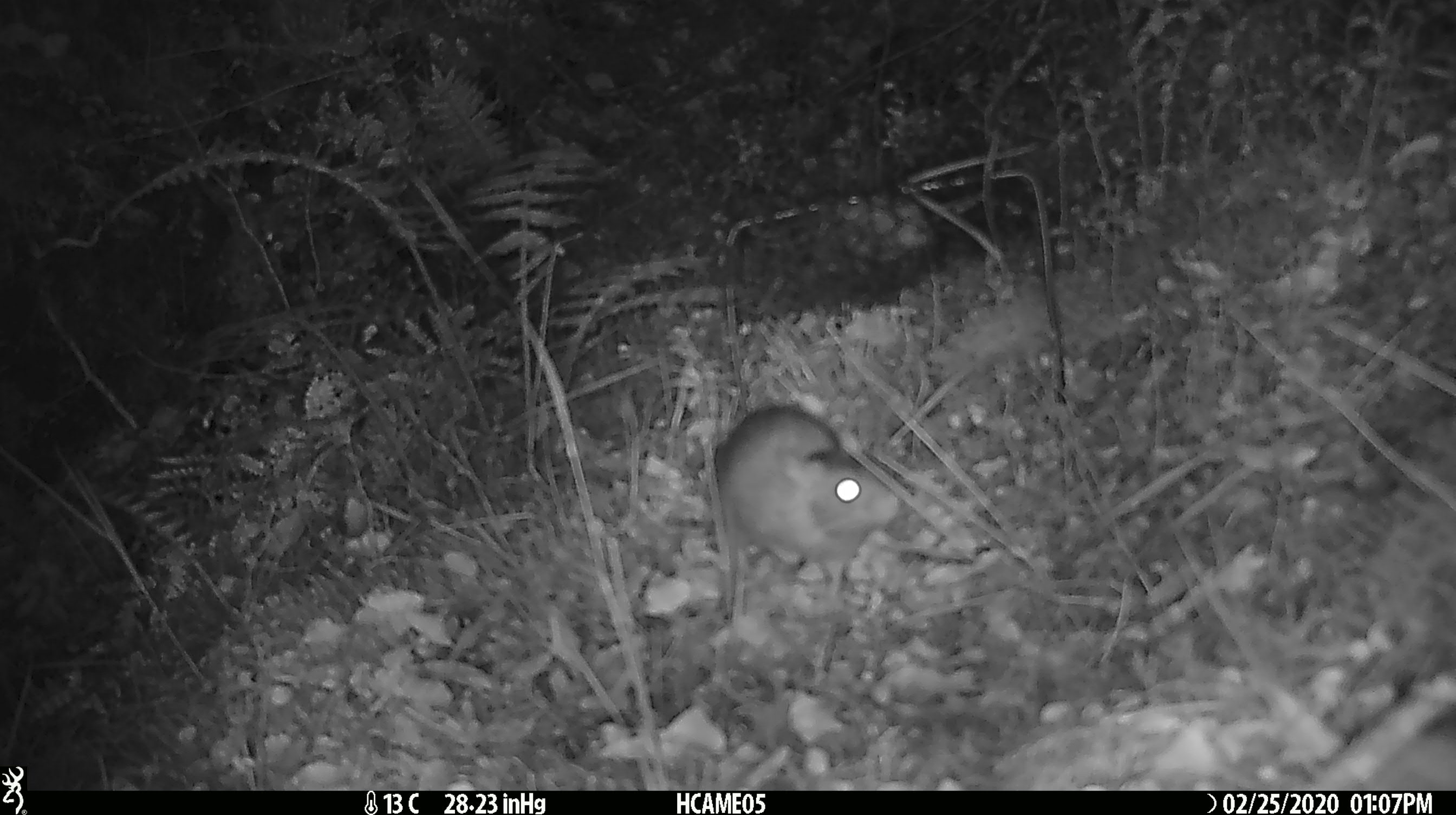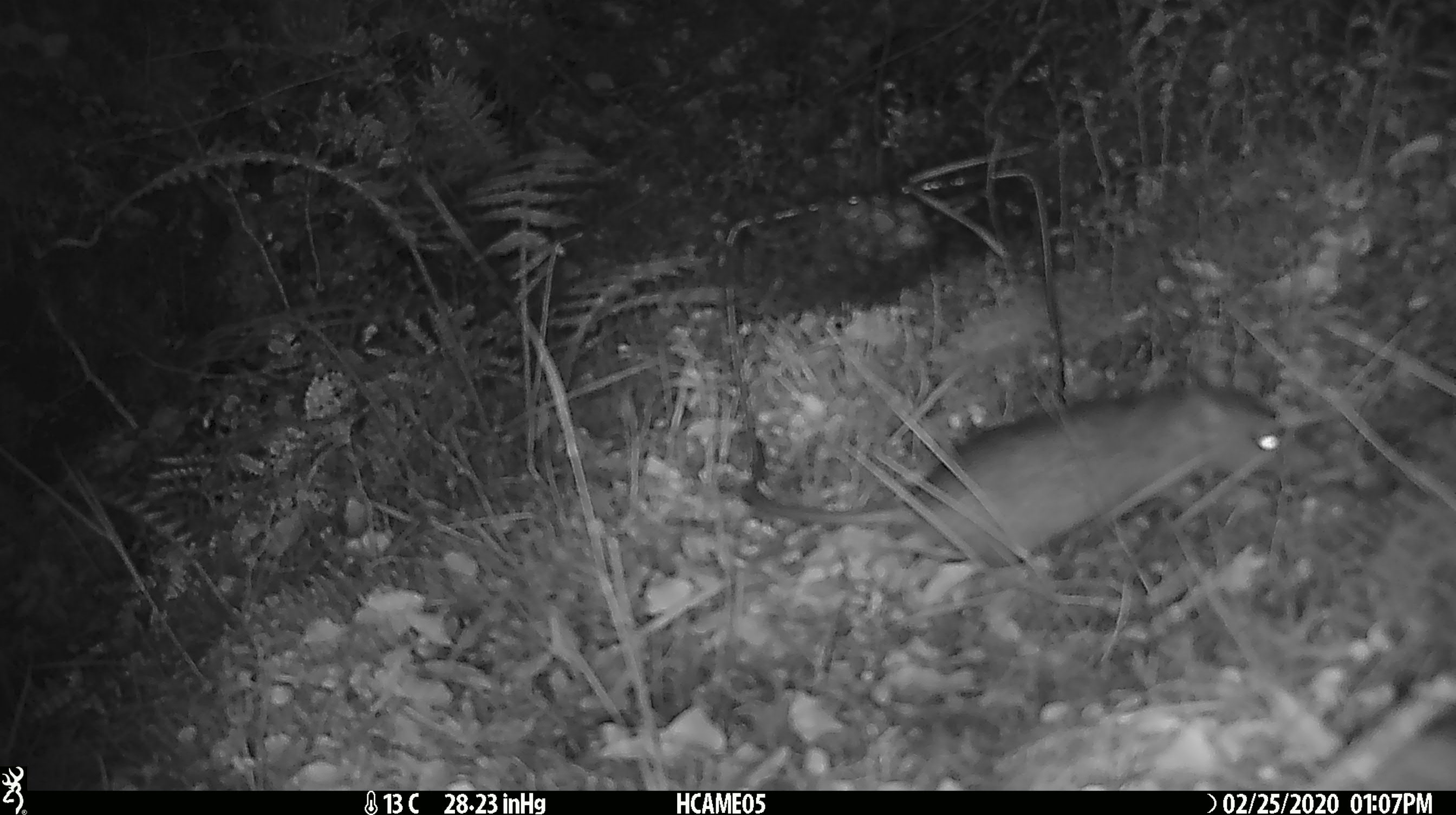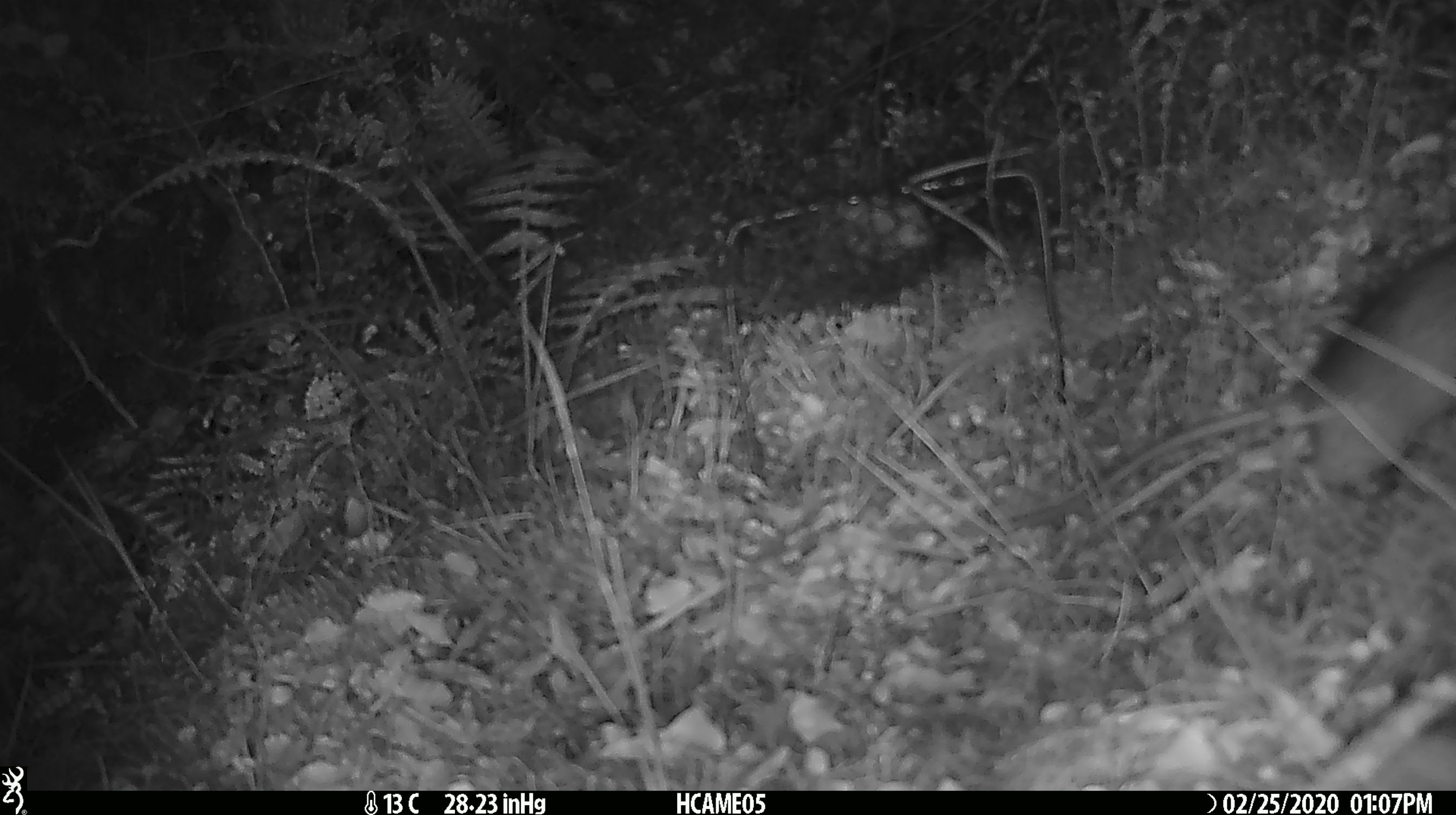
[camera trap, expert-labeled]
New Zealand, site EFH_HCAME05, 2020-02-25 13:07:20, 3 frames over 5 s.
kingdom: Animalia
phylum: Chordata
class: Mammalia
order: Rodentia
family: Muridae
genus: Rattus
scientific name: Rattus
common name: rat